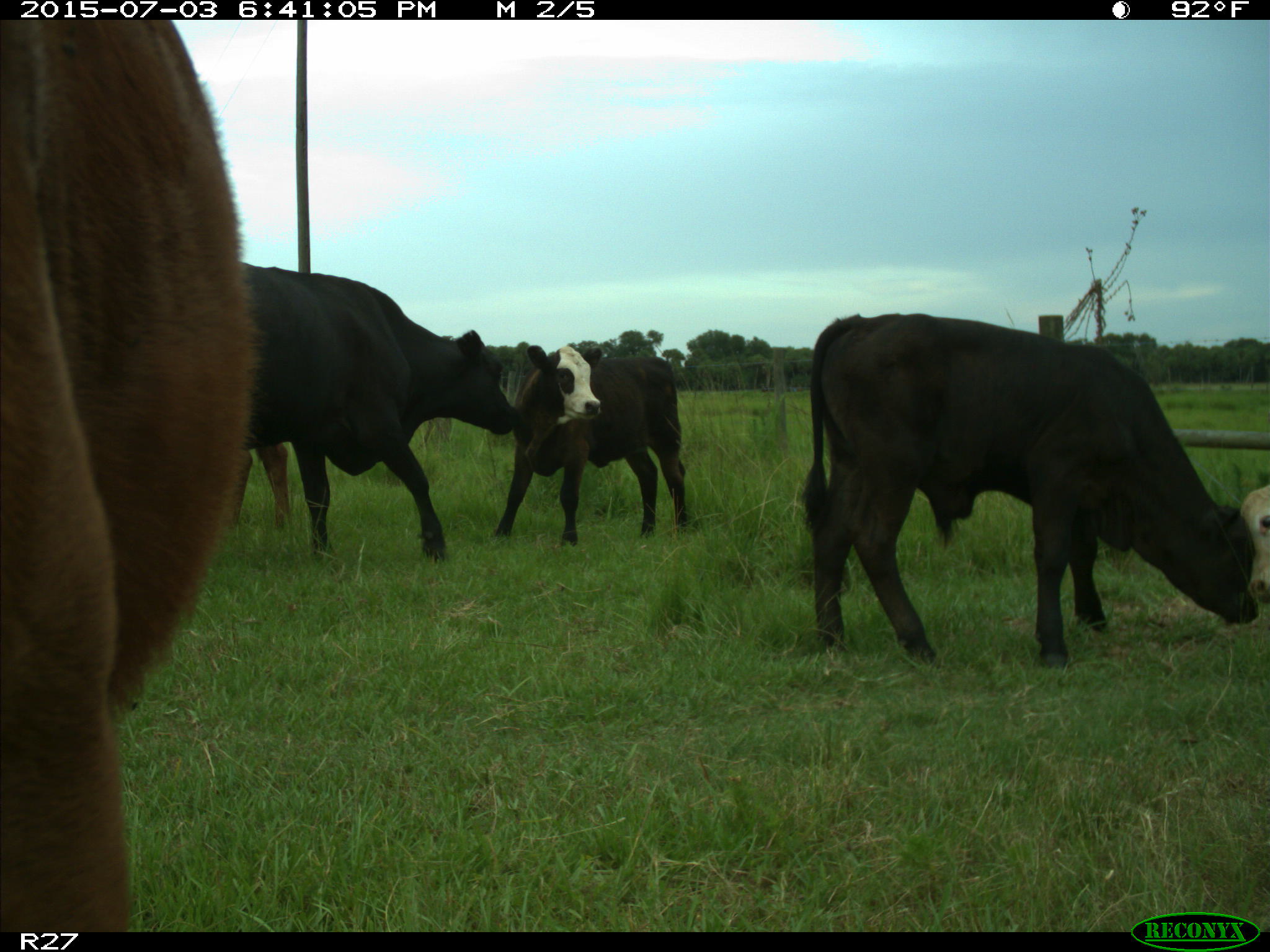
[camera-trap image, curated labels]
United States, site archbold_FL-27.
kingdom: Animalia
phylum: Chordata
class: Mammalia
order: Artiodactyla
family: Bovidae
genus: Bos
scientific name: Bos taurus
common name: domestic cow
Bos taurus (domestic cow).